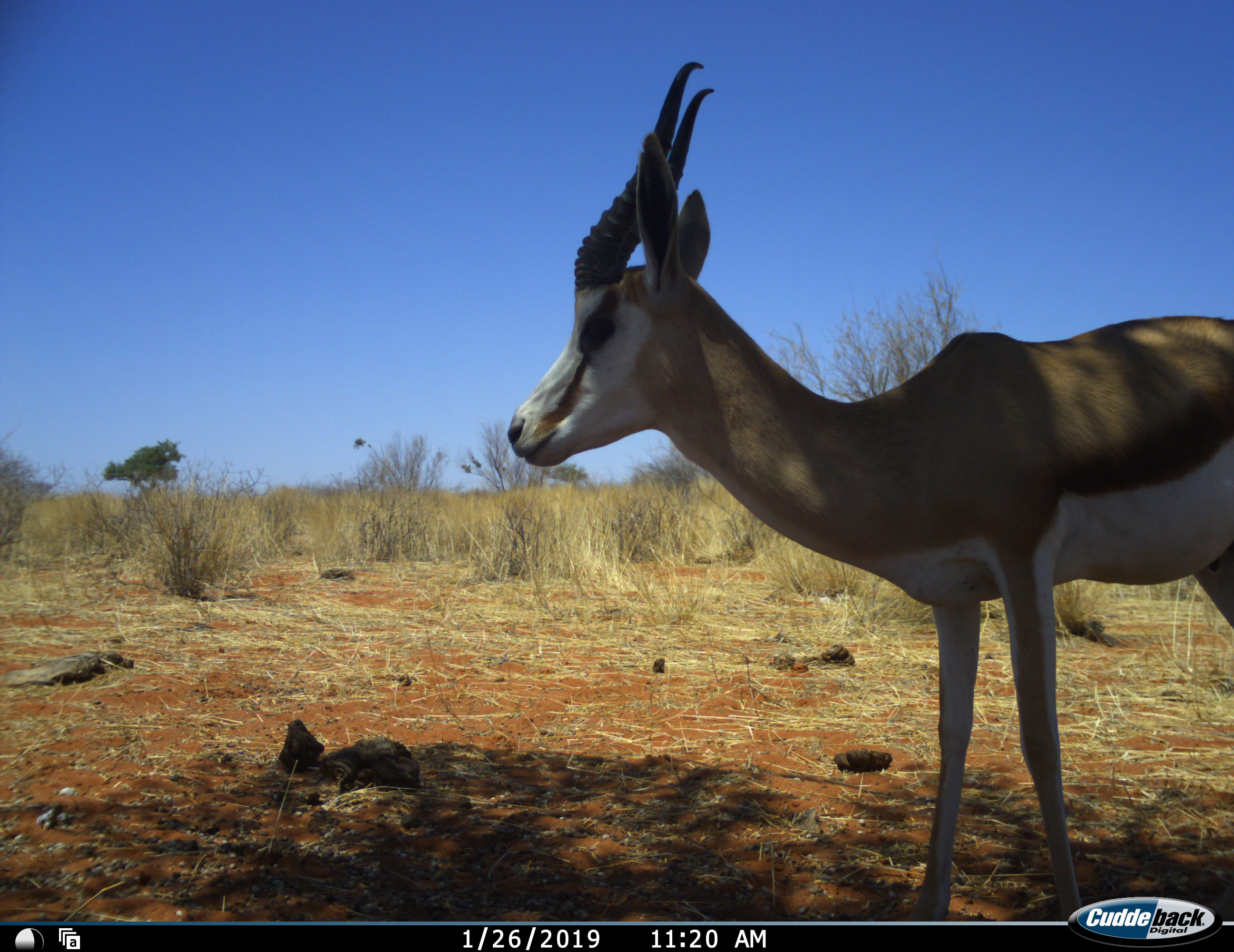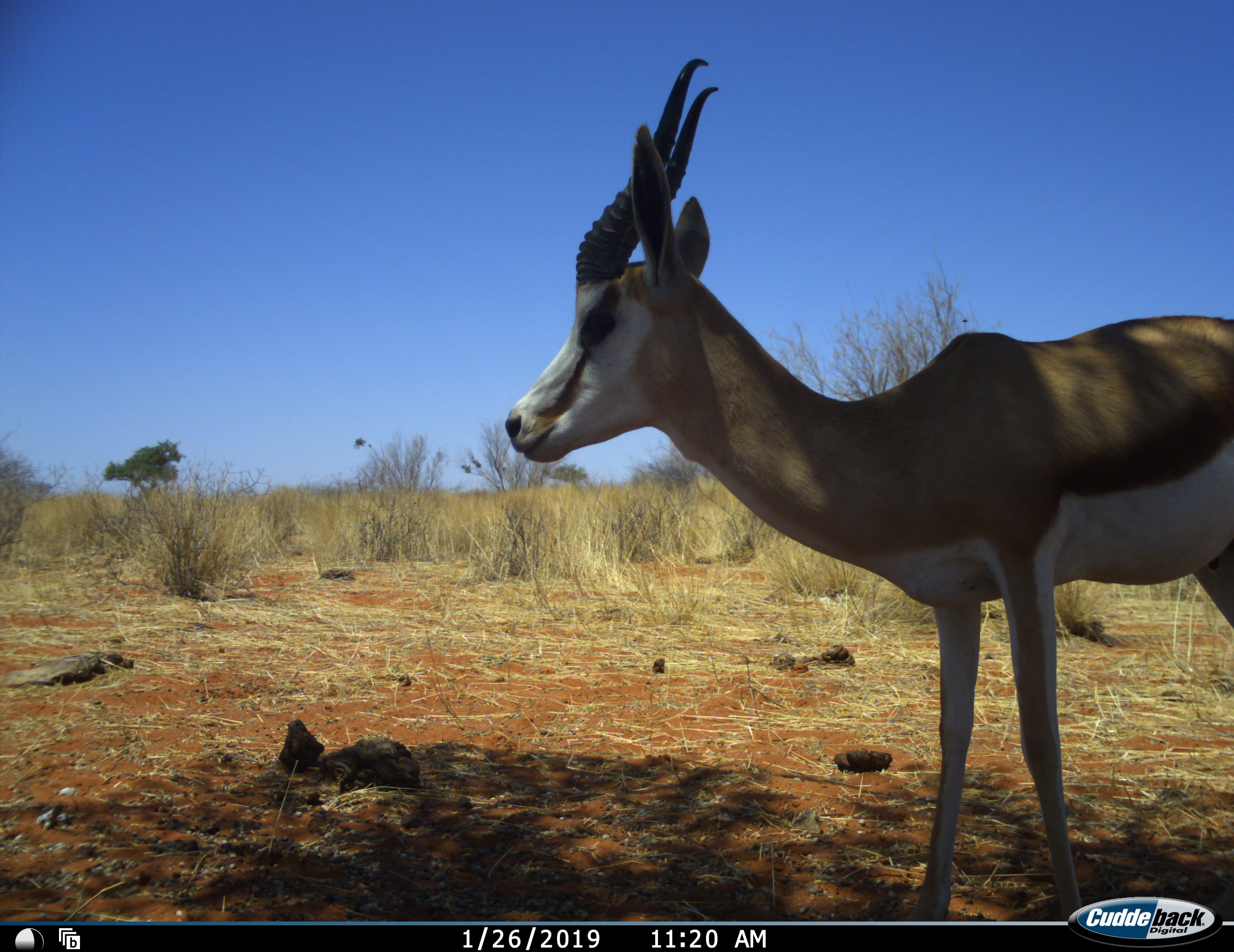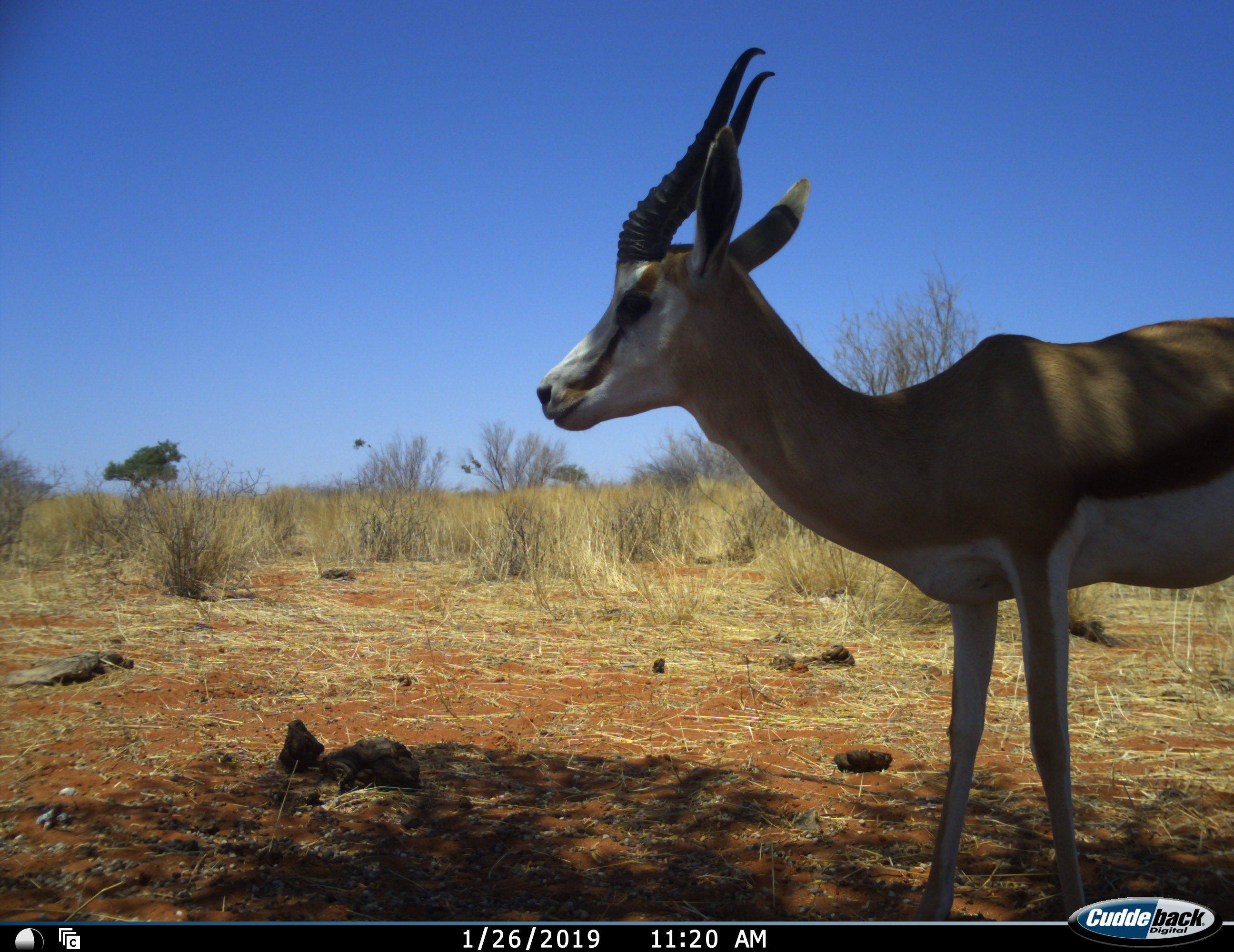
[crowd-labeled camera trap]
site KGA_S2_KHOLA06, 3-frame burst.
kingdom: Animalia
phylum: Chordata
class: Mammalia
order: Artiodactyla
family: Bovidae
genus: Antidorcas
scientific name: Antidorcas marsupialis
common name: springbok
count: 1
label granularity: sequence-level